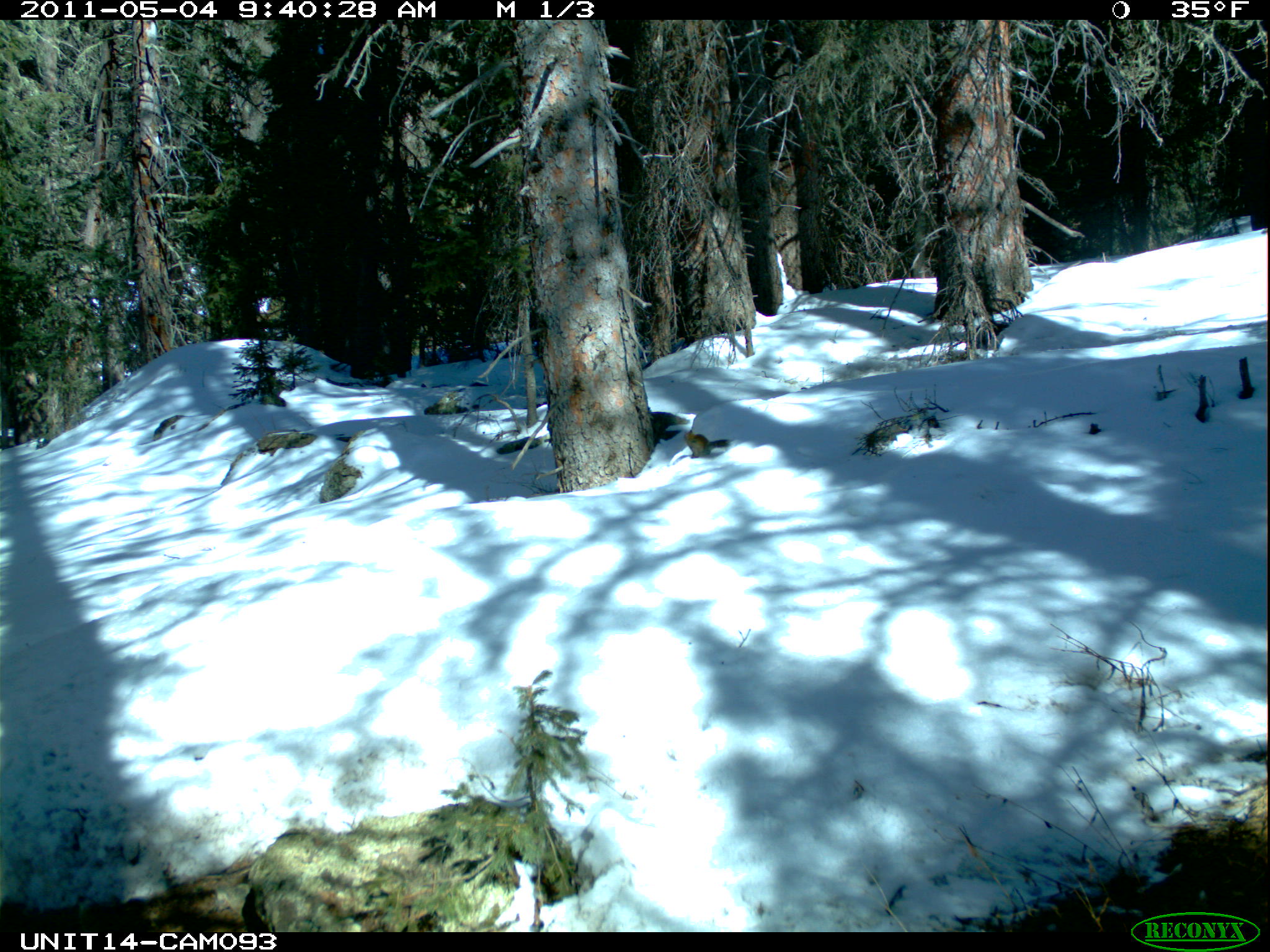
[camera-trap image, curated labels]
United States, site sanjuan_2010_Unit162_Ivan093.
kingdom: Animalia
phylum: Chordata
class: Mammalia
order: Rodentia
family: Sciuridae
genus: Tamiasciurus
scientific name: Tamiasciurus hudsonicus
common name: american red squirrel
Tamiasciurus hudsonicus (american red squirrel).